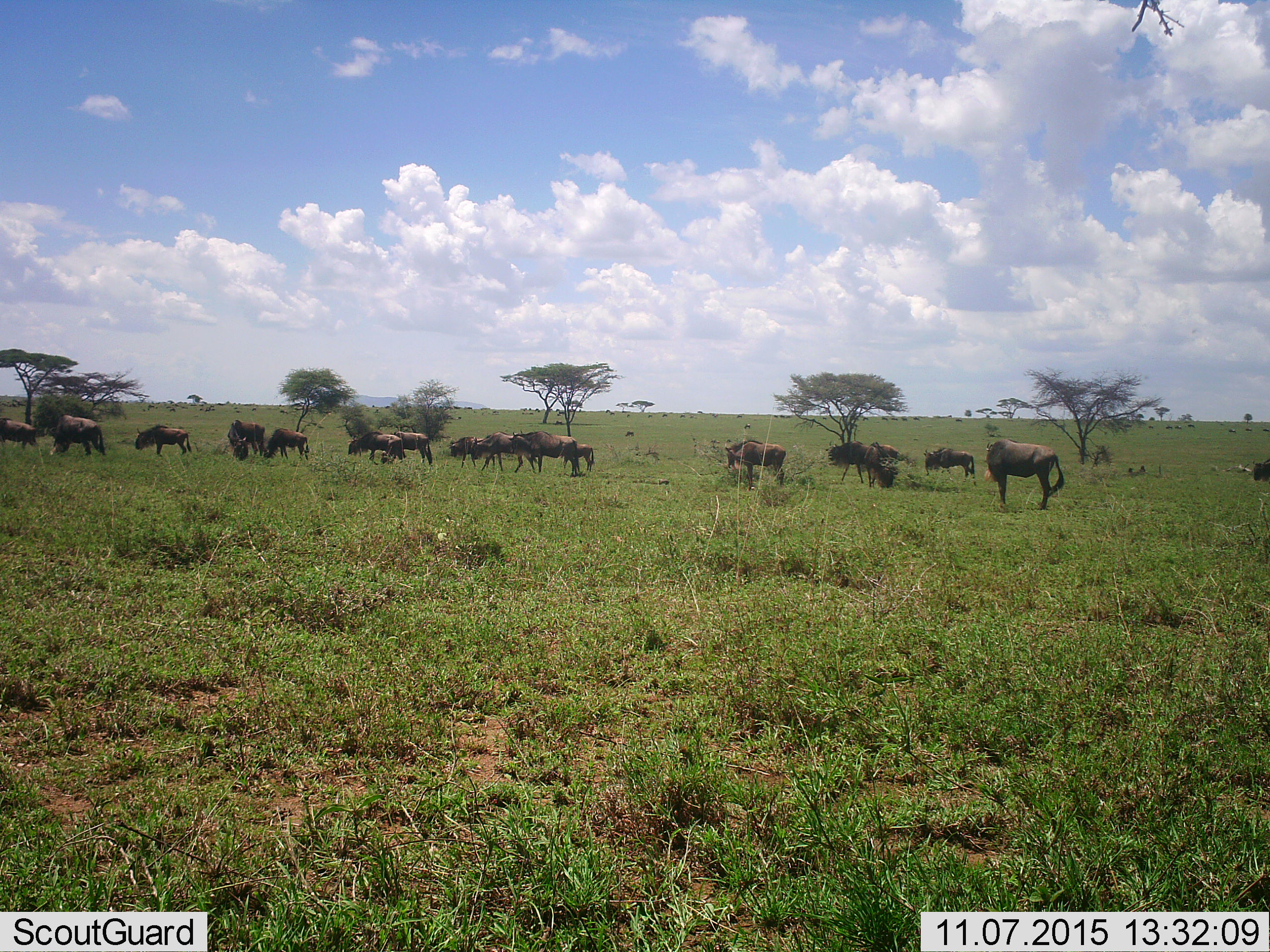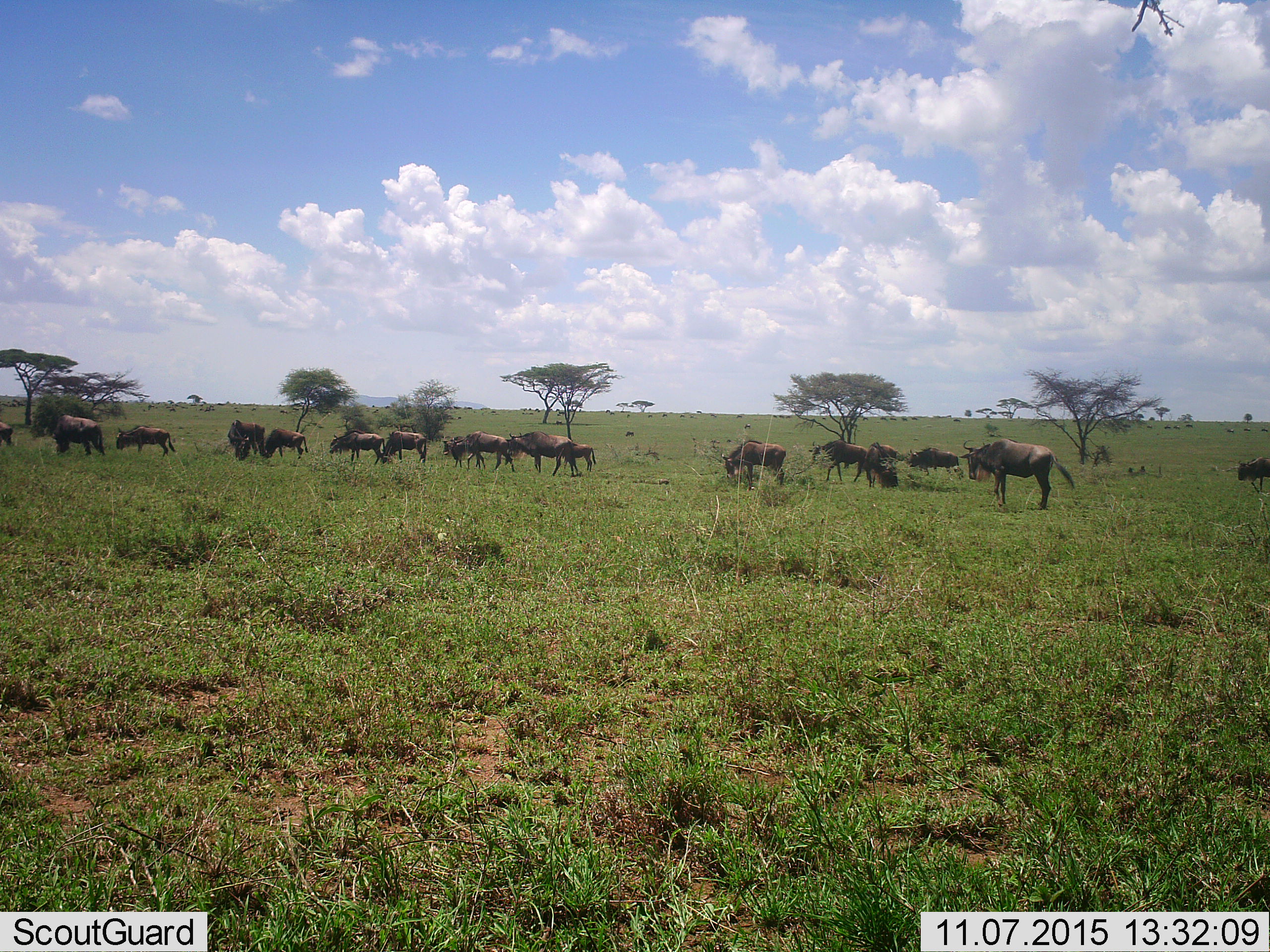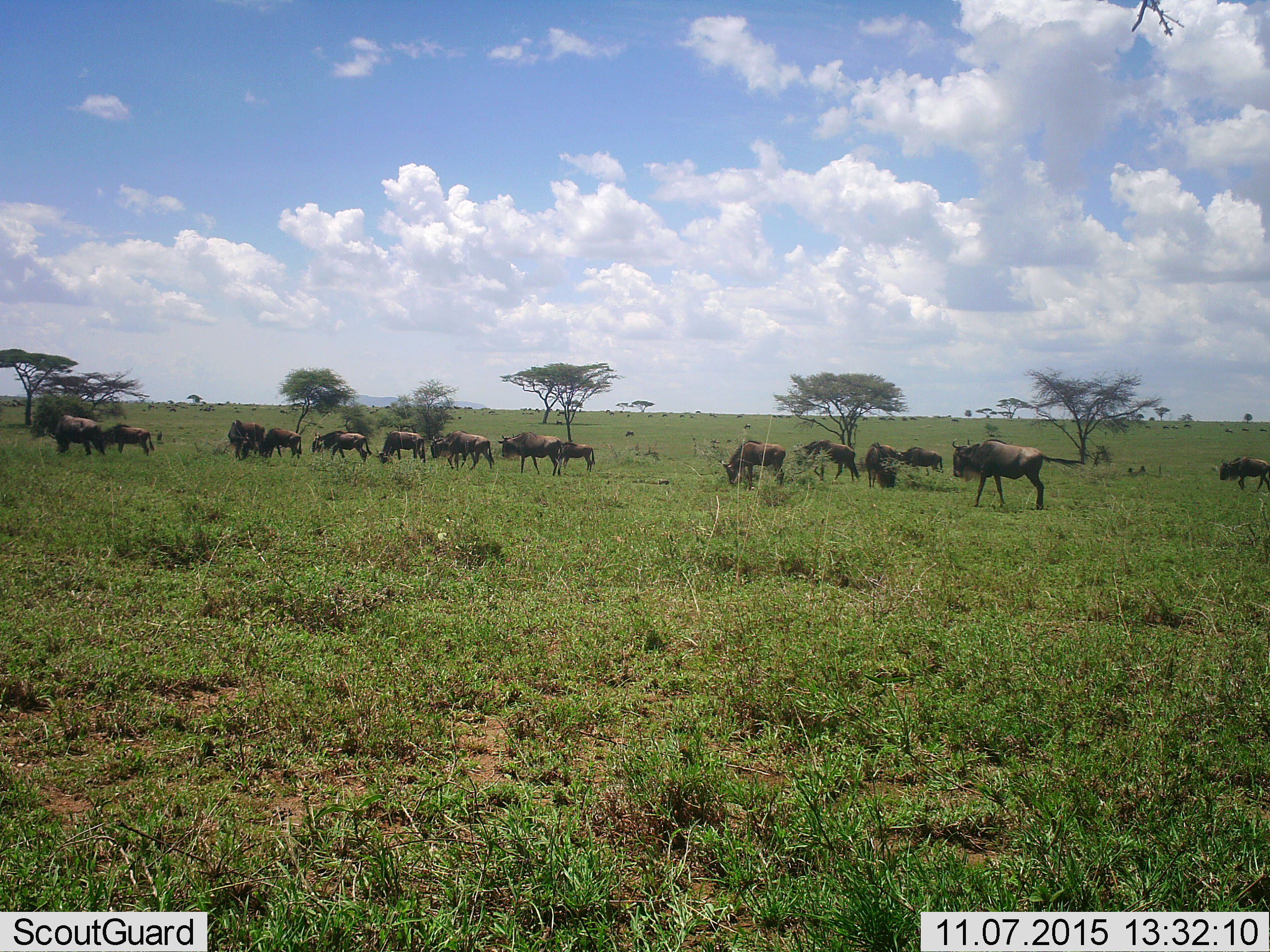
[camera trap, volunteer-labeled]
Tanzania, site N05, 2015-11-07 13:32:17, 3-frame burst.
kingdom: Animalia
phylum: Chordata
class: Mammalia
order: Artiodactyla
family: Bovidae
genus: Connochaetes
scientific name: Connochaetes taurinus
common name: blue wildebeest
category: wildebeest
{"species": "wildebeest (blue wildebeest) (Connochaetes taurinus)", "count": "11-50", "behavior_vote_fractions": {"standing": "56%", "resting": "11%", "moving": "89%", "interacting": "11%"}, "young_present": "0%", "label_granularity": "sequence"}